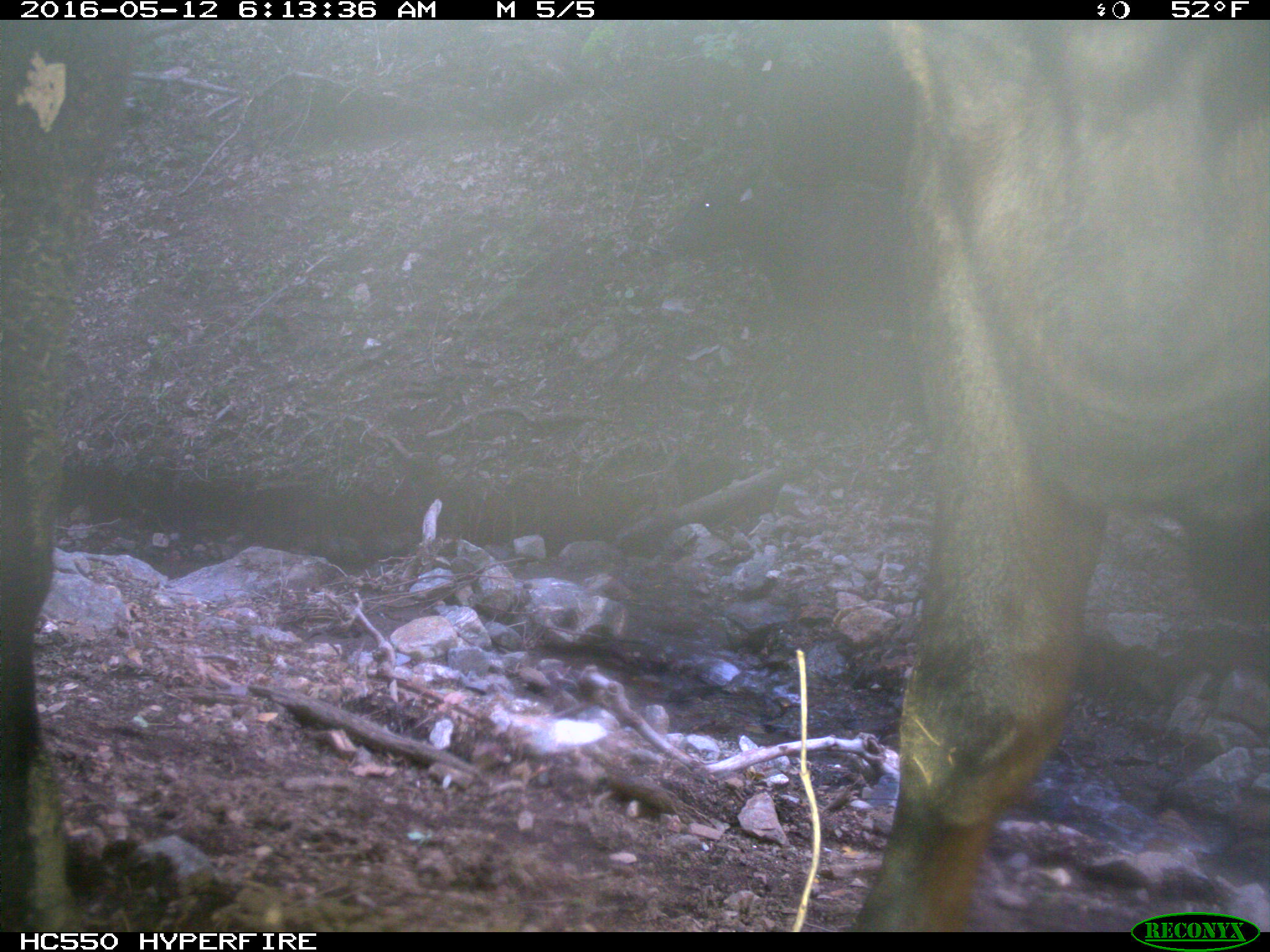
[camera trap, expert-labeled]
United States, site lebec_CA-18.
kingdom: Animalia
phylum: Chordata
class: Mammalia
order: Artiodactyla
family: Bovidae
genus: Bos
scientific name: Bos taurus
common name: domestic cow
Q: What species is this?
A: Bos taurus (domestic cow).